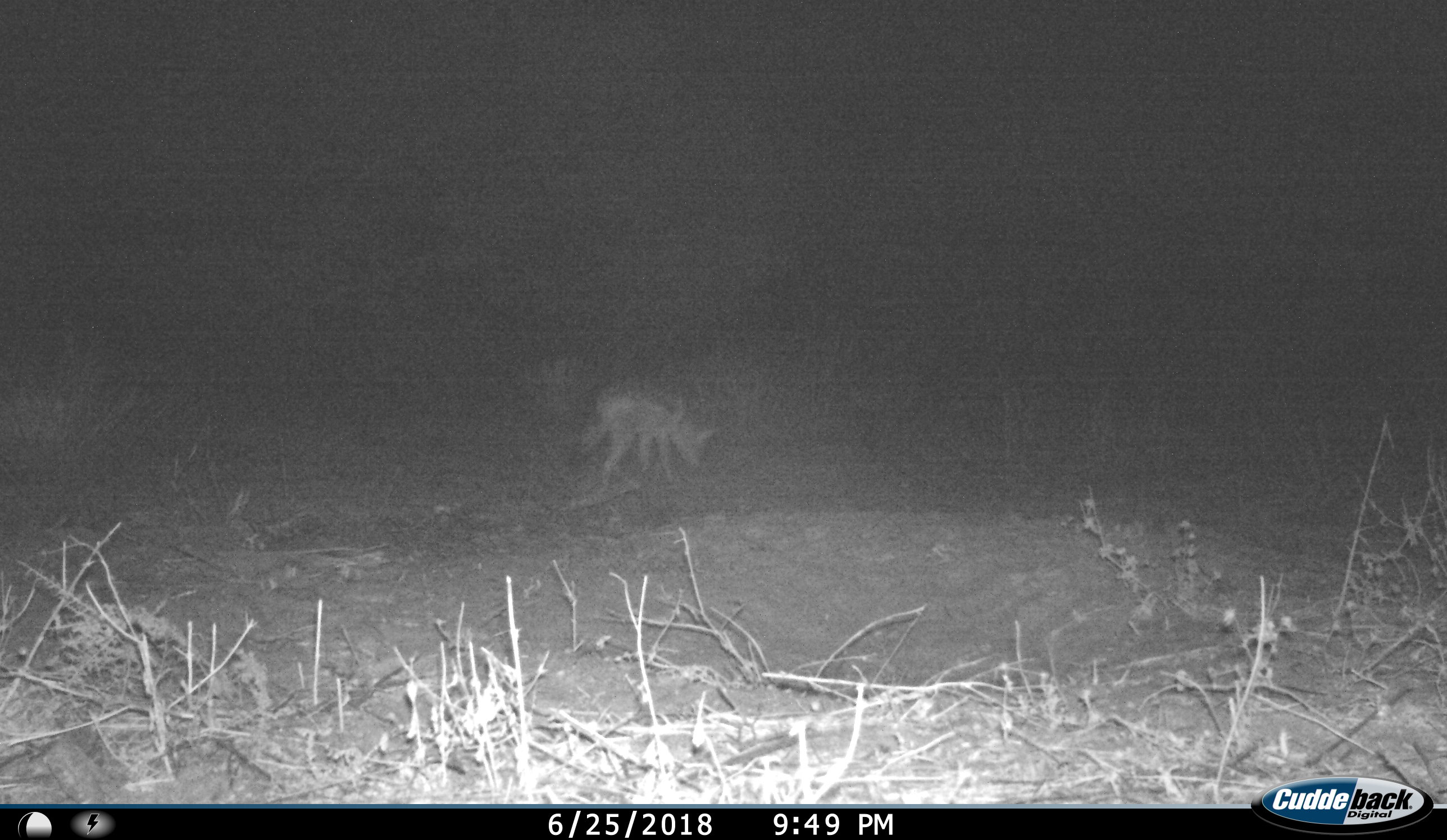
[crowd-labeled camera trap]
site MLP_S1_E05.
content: unidentified animal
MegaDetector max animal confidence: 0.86